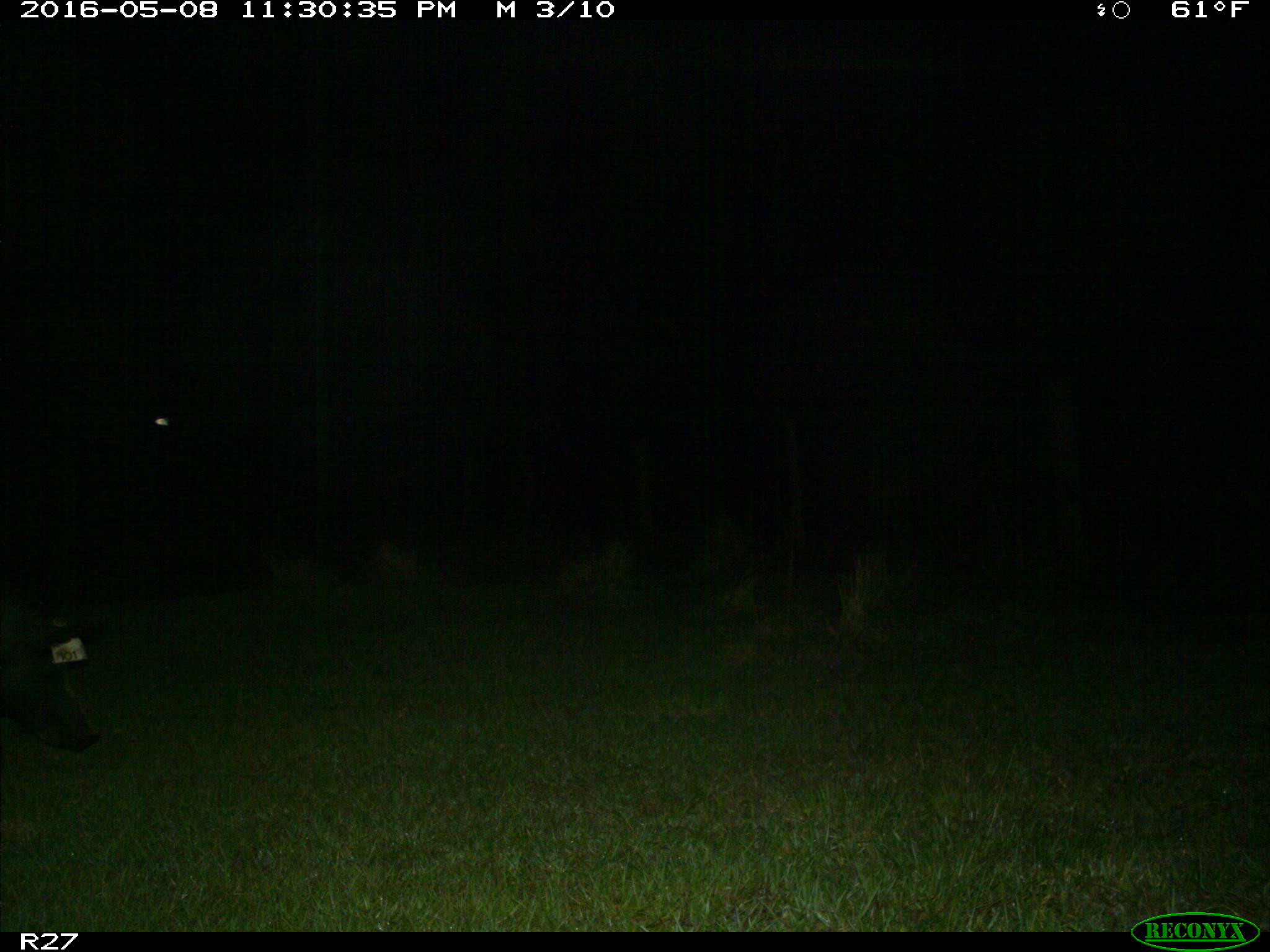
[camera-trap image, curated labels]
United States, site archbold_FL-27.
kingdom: Animalia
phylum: Chordata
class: Mammalia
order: Artiodactyla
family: Suidae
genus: Sus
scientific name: Sus scrofa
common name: wild boar